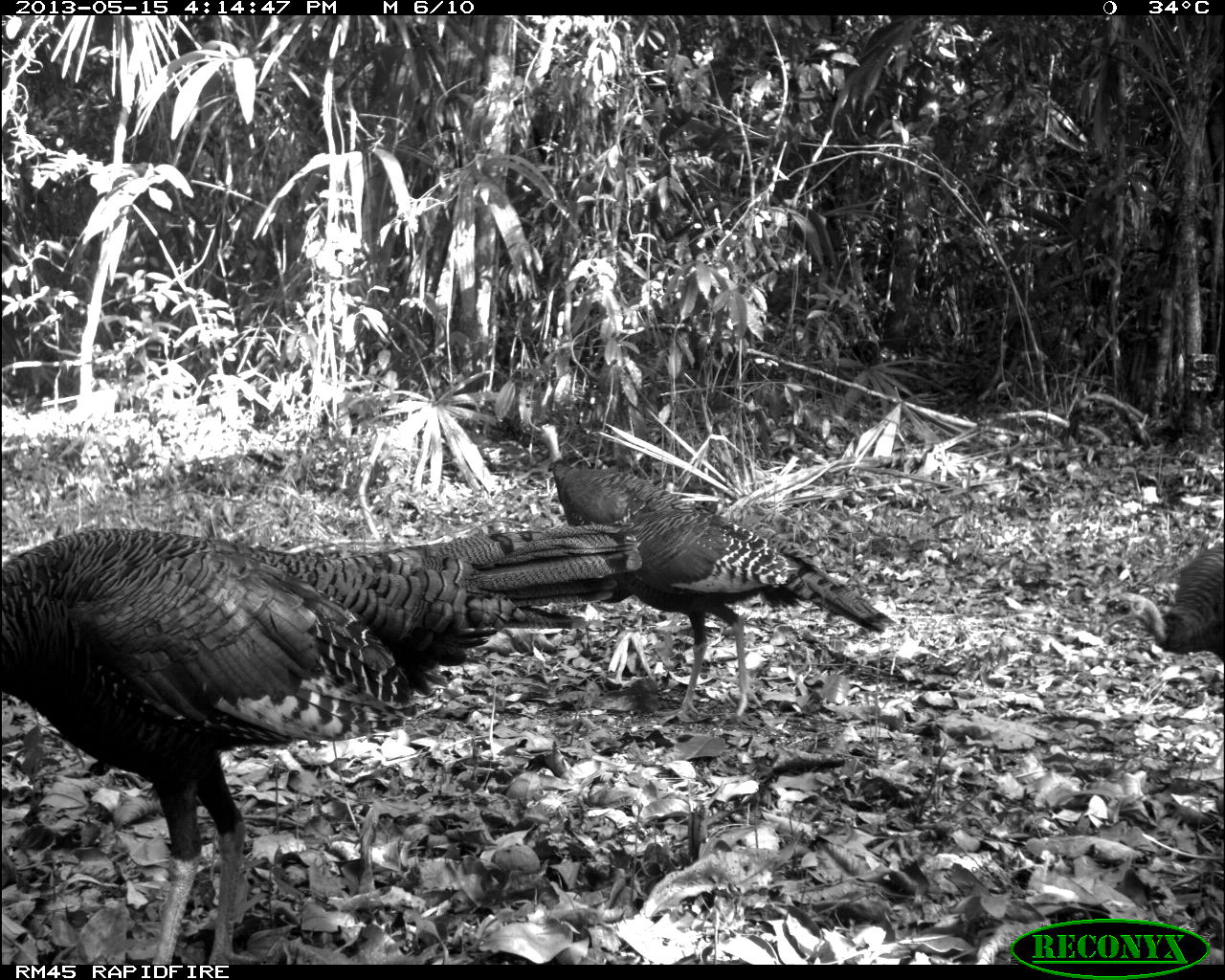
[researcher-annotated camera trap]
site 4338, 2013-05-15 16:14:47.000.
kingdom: Animalia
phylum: Chordata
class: Aves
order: Galliformes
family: Phasianidae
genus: Meleagris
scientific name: Meleagris ocellata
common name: ocellated turkey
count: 4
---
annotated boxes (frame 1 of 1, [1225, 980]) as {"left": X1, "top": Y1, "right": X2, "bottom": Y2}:
meleagris ocellata: {"left": 0, "top": 520, "right": 642, "bottom": 963}; {"left": 603, "top": 500, "right": 896, "bottom": 721}; {"left": 536, "top": 421, "right": 702, "bottom": 525}; {"left": 1105, "top": 541, "right": 1225, "bottom": 663}